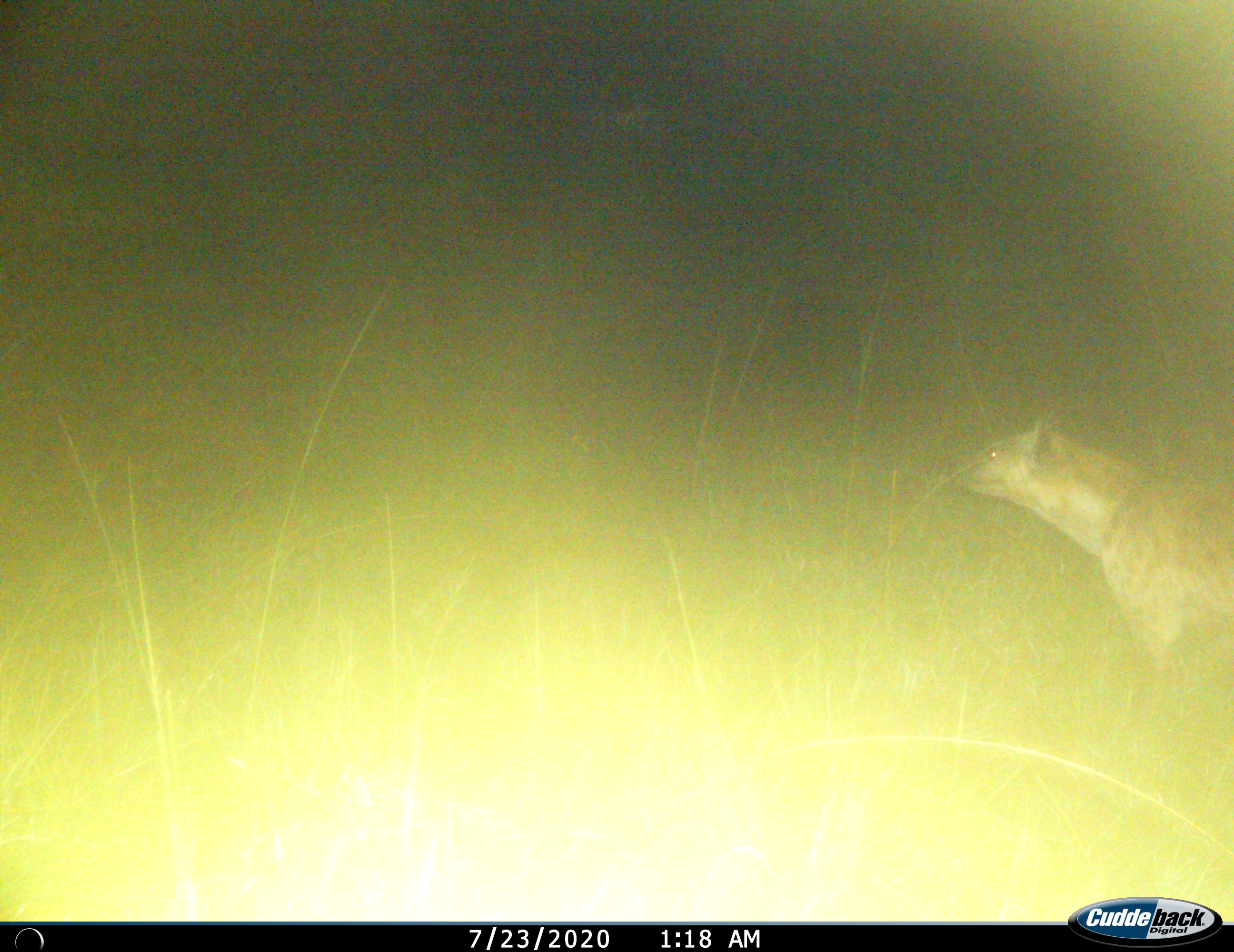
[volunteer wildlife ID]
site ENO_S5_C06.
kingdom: Animalia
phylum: Chordata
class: Mammalia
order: Carnivora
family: Hyaenidae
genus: Crocuta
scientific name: Crocuta crocuta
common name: spotted hyena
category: hyenaspotted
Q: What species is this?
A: Hyenaspotted (spotted hyena) (Crocuta crocuta).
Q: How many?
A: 1.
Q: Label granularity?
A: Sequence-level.